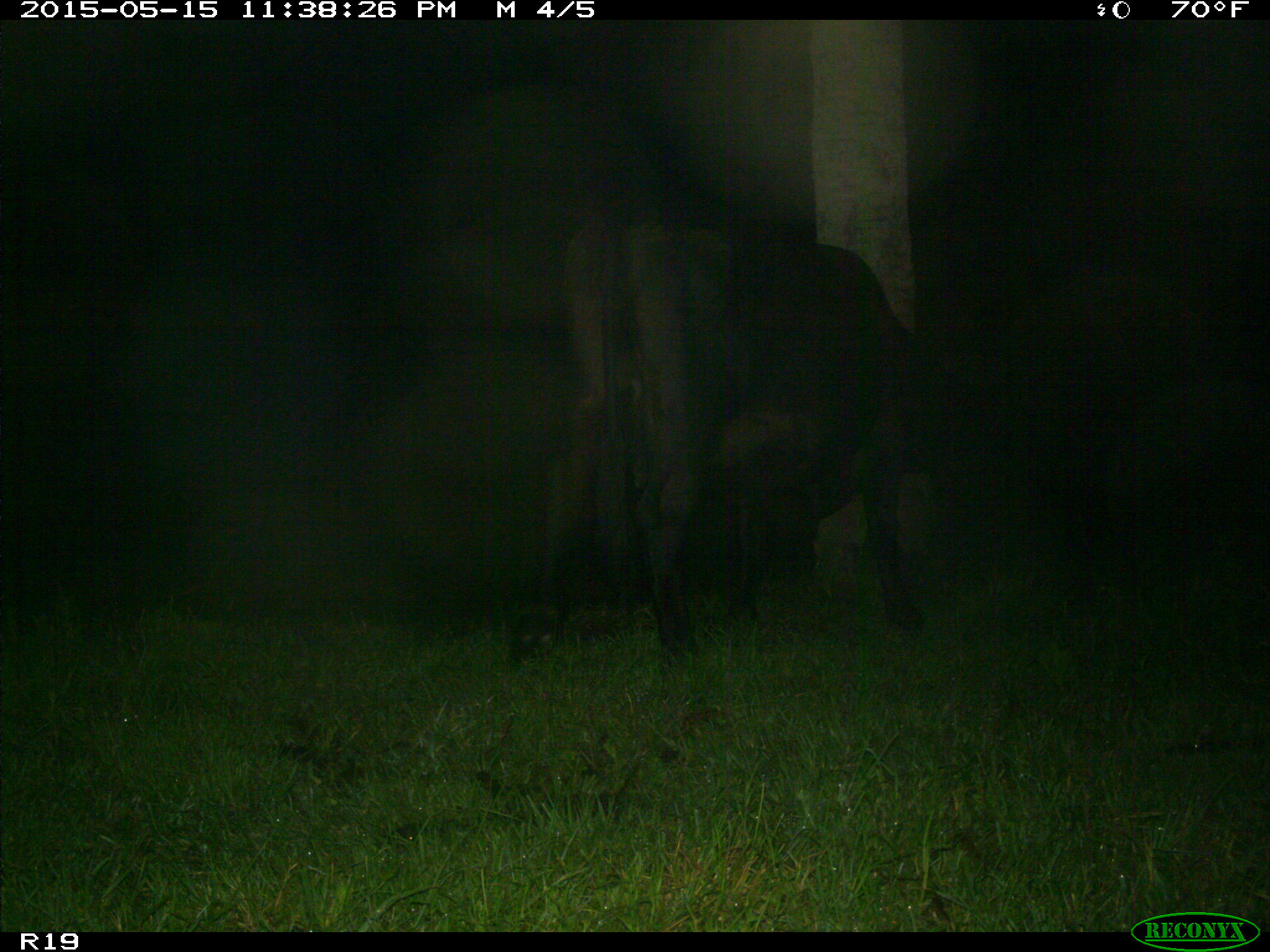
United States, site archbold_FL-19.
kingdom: Animalia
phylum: Chordata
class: Mammalia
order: Artiodactyla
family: Bovidae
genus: Bos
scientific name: Bos taurus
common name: domestic cow